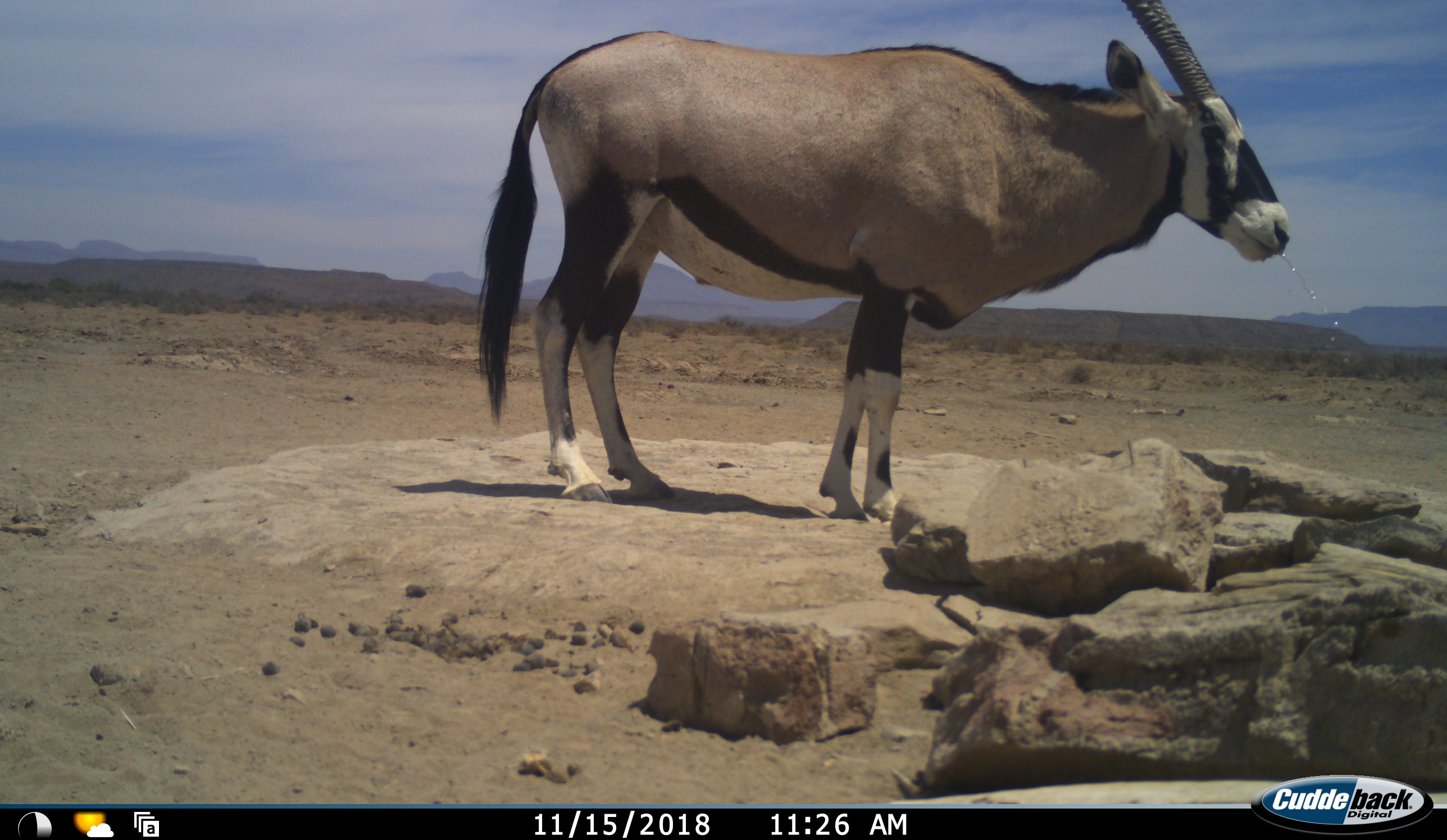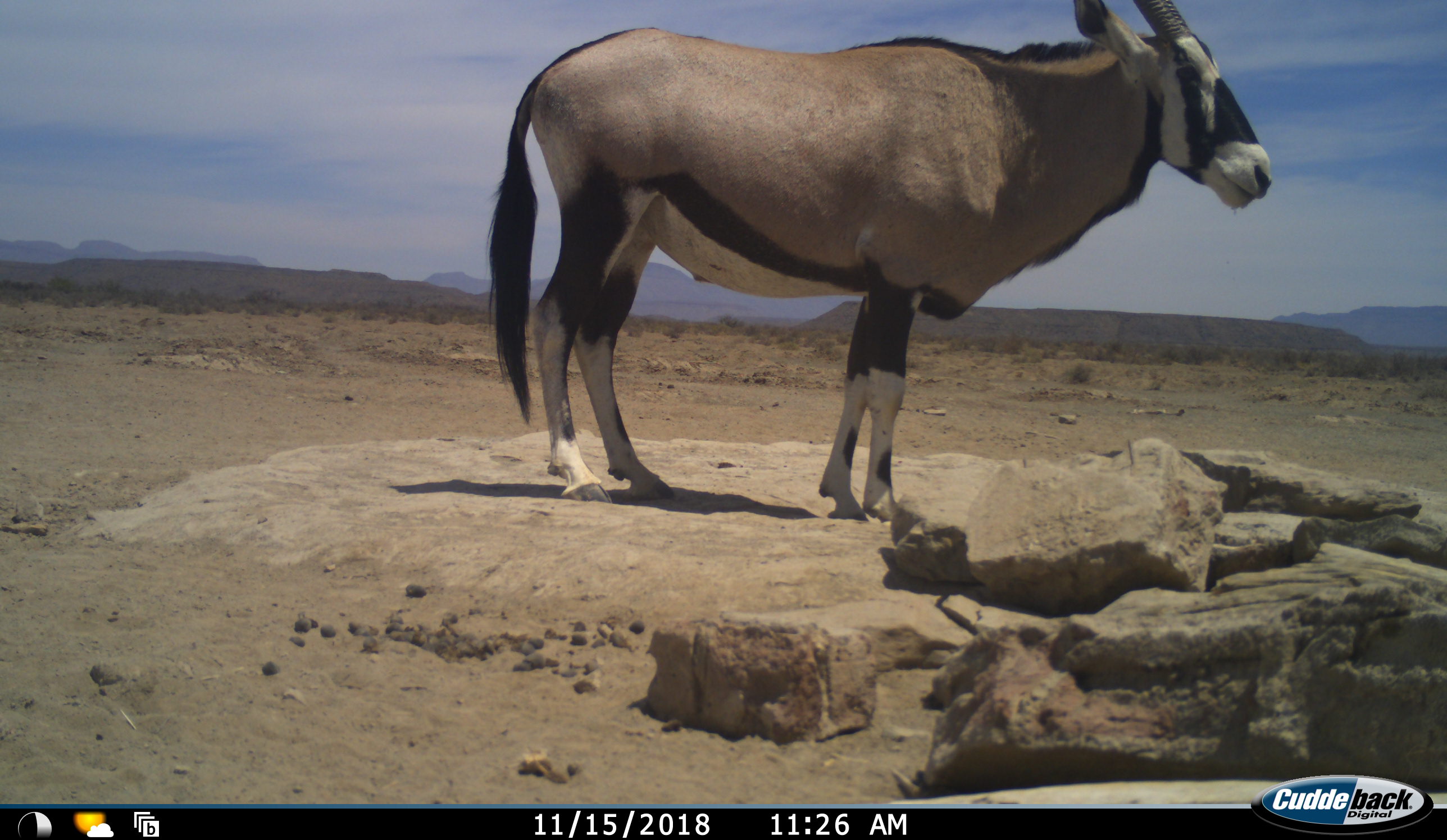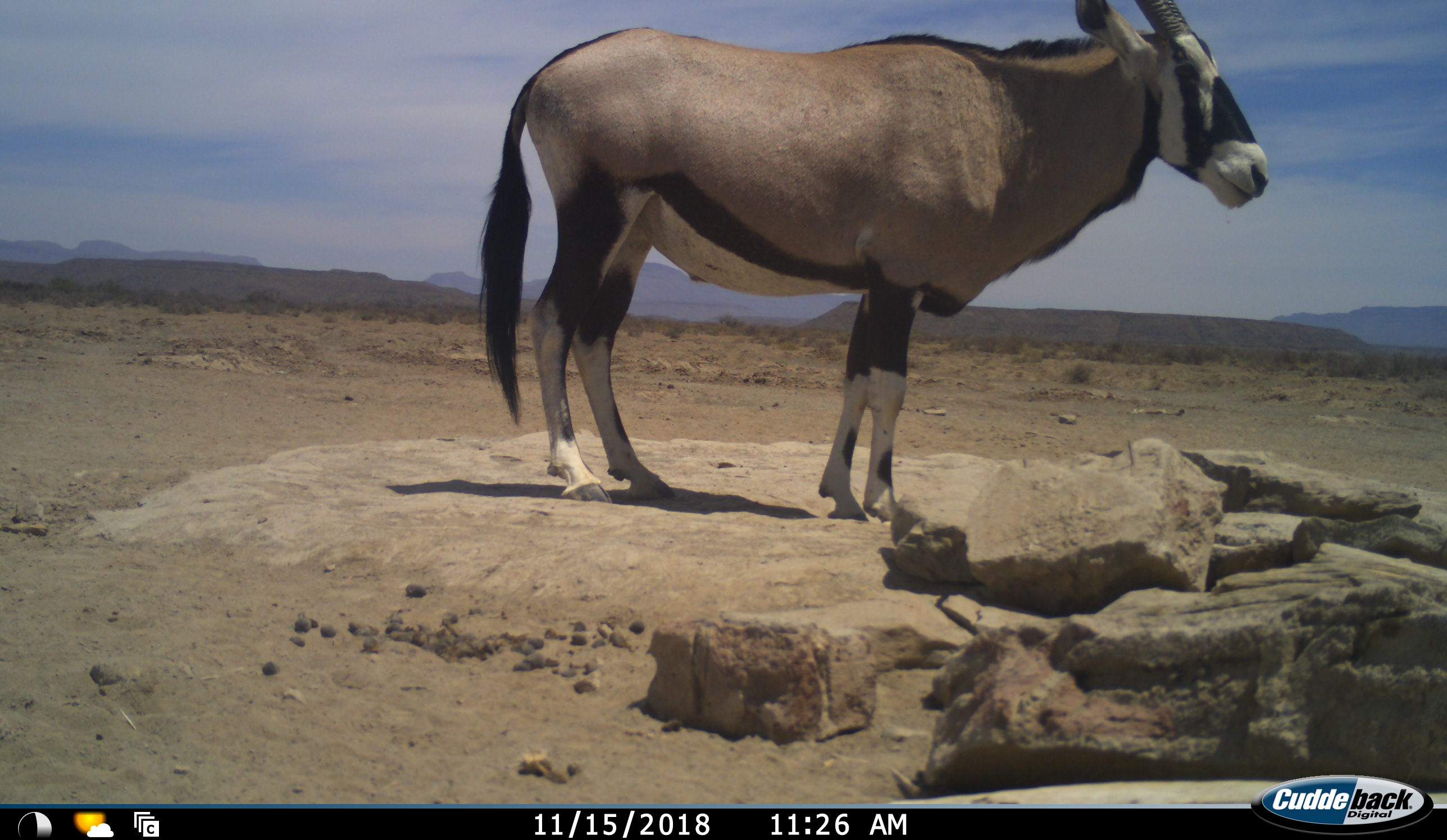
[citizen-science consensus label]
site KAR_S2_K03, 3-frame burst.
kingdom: Animalia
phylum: Chordata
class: Mammalia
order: Artiodactyla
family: Bovidae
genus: Oryx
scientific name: Oryx gazella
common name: gemsbok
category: oryx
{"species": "oryx (gemsbok) (Oryx gazella)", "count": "1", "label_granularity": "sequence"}